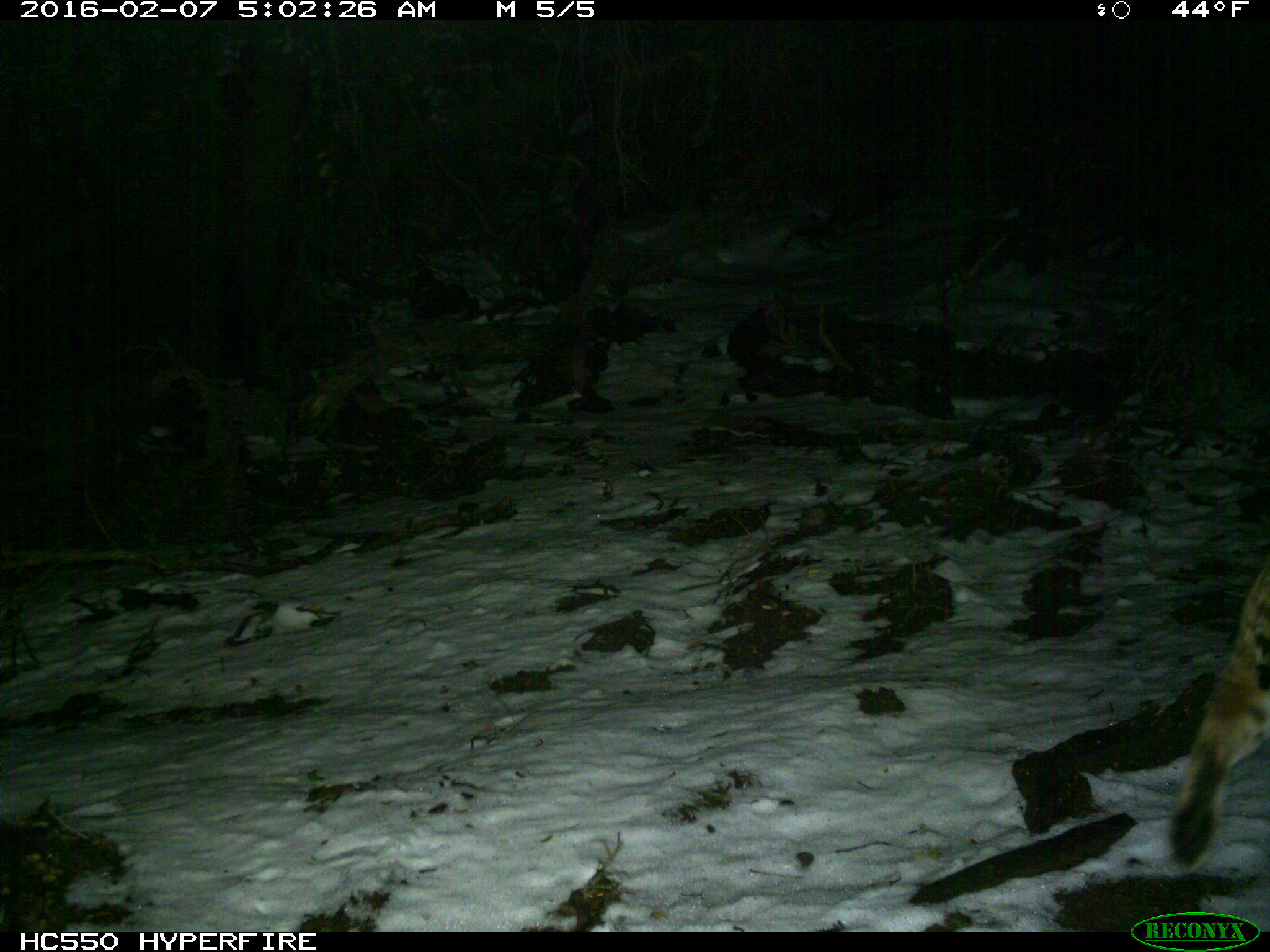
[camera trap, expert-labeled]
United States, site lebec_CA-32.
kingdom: Animalia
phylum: Chordata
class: Mammalia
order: Carnivora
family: Felidae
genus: Lynx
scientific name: Lynx rufus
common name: bobcat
Lynx rufus (bobcat).